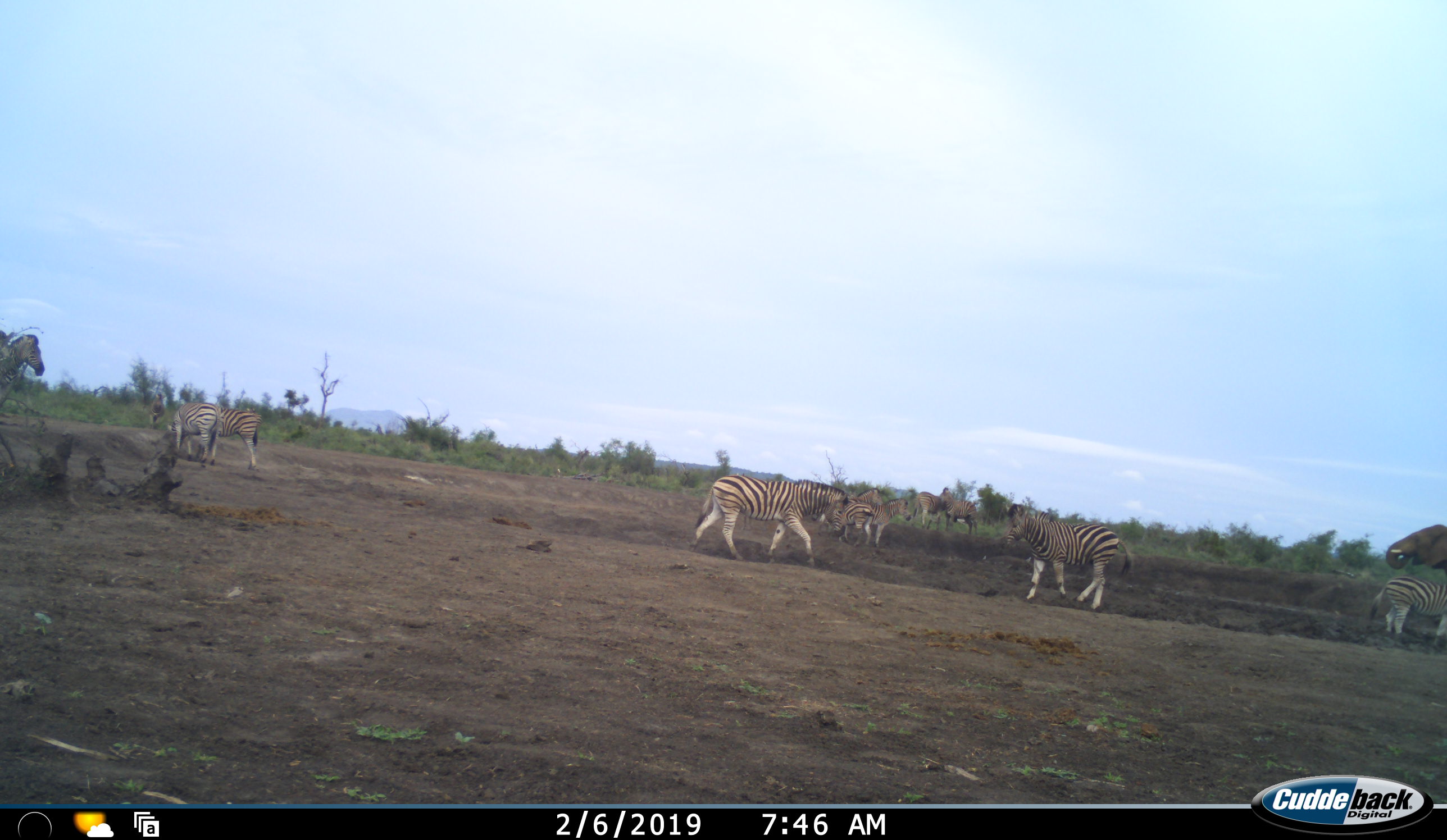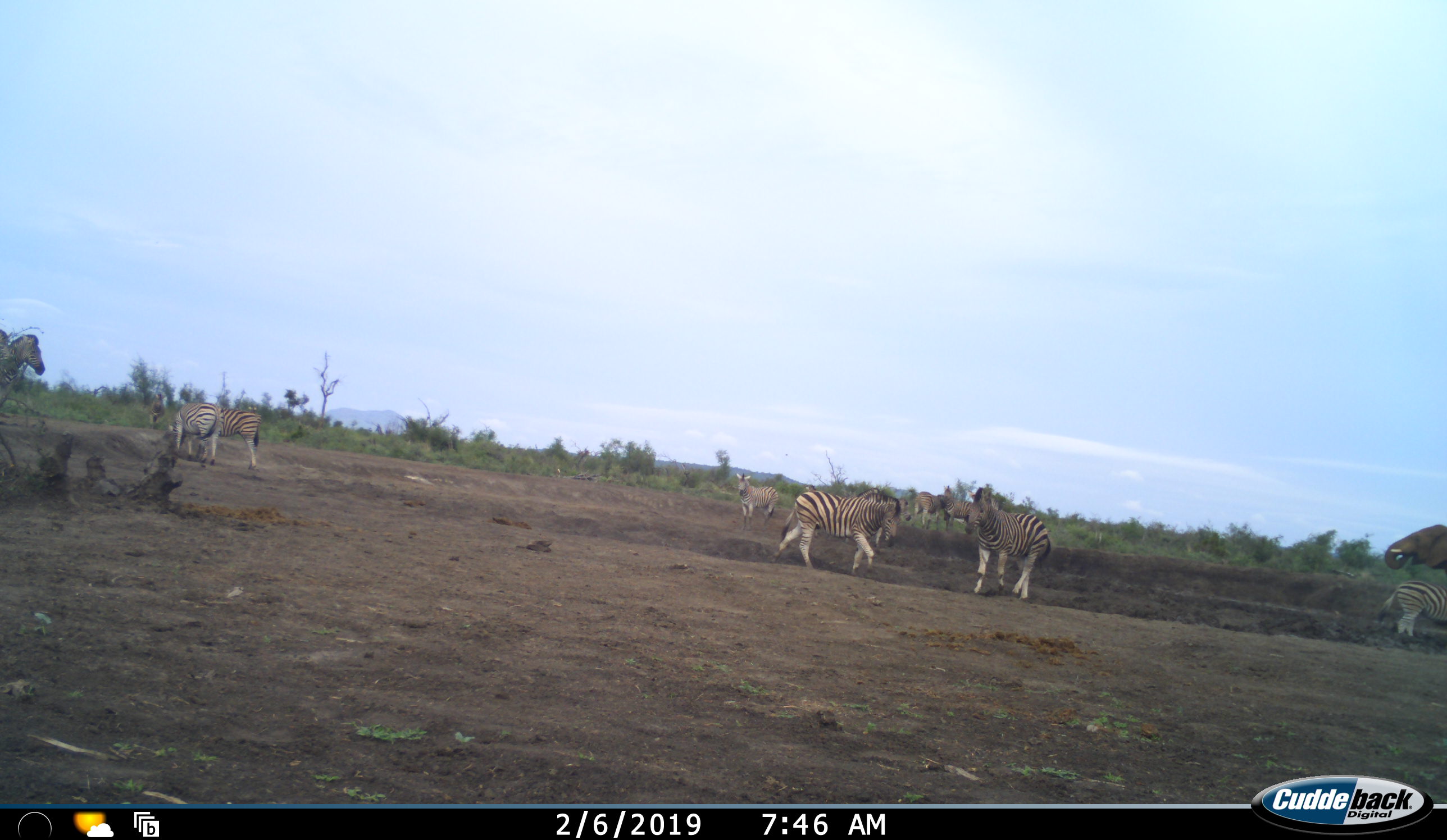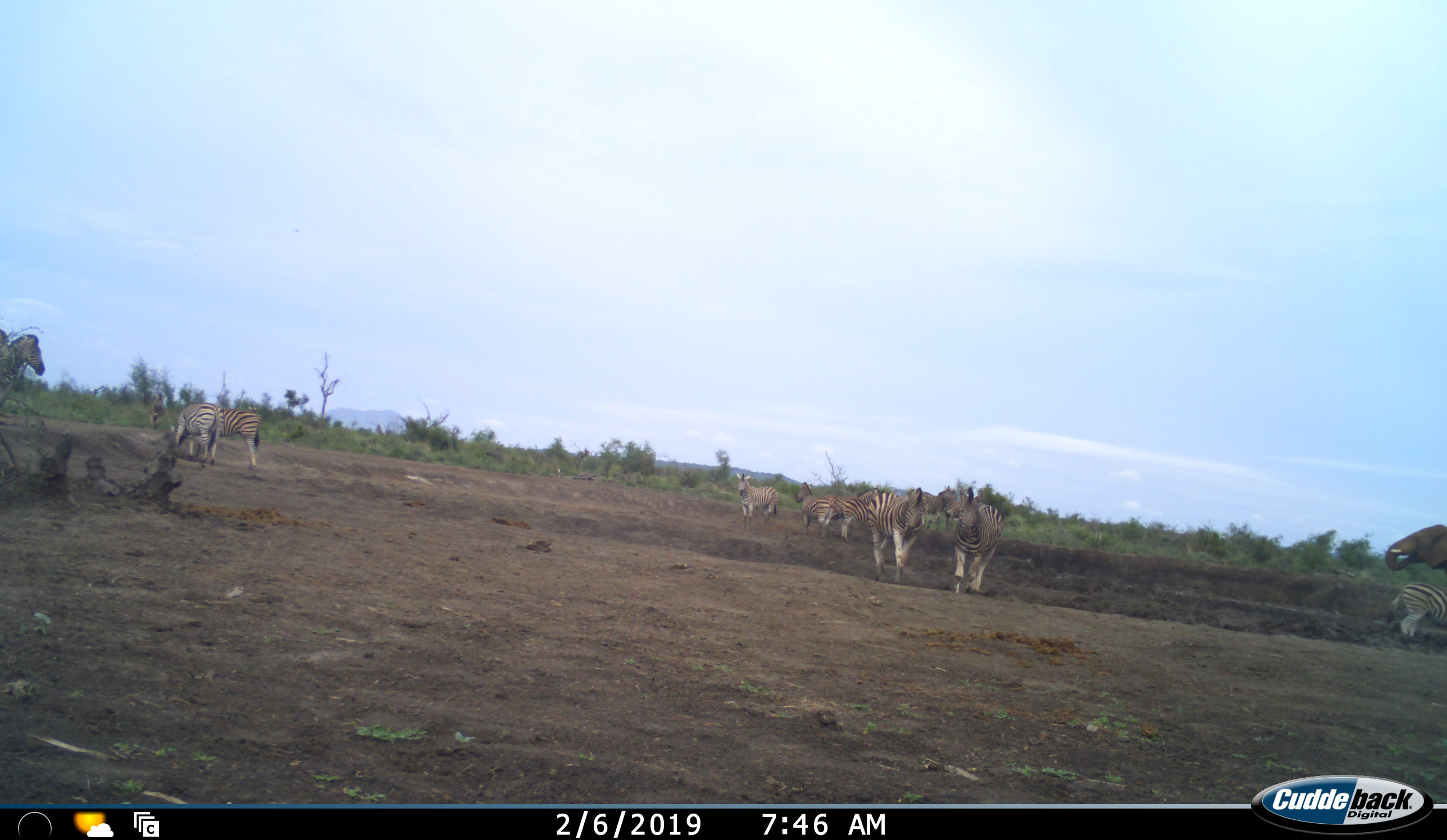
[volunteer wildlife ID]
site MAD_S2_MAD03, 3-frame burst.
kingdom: Animalia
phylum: Chordata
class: Mammalia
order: Proboscidea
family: Elephantidae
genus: Loxodonta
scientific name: Loxodonta africana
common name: african bush elephant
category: elephant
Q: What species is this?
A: Elephant (african bush elephant) (Loxodonta africana).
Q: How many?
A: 1.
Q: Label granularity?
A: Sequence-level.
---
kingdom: Animalia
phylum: Chordata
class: Mammalia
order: Perissodactyla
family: Equidae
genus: Equus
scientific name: Equus quagga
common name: plains zebra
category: zebraplains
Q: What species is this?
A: Zebraplains (plains zebra) (Equus quagga).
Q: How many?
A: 11-50.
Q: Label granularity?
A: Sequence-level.